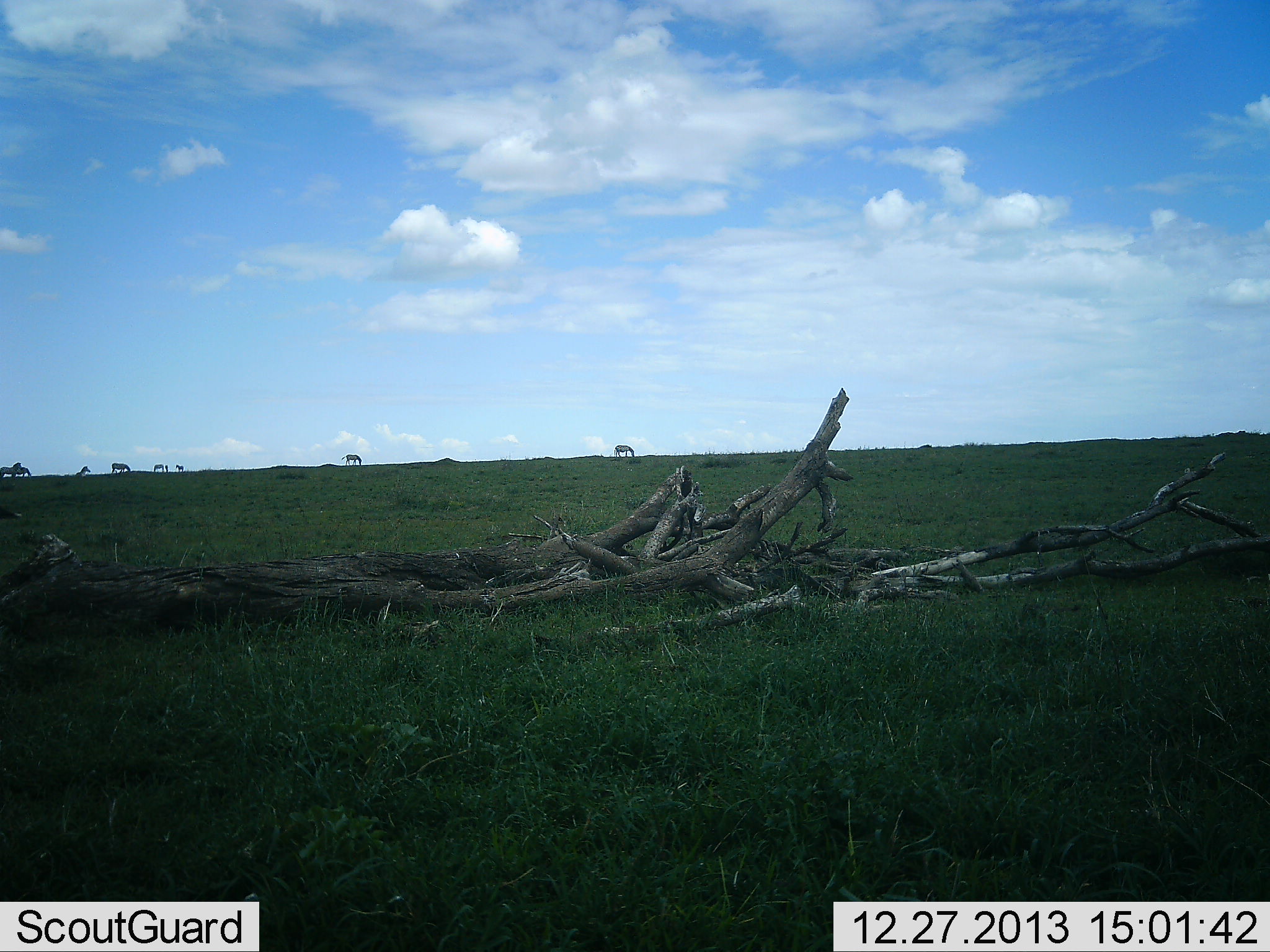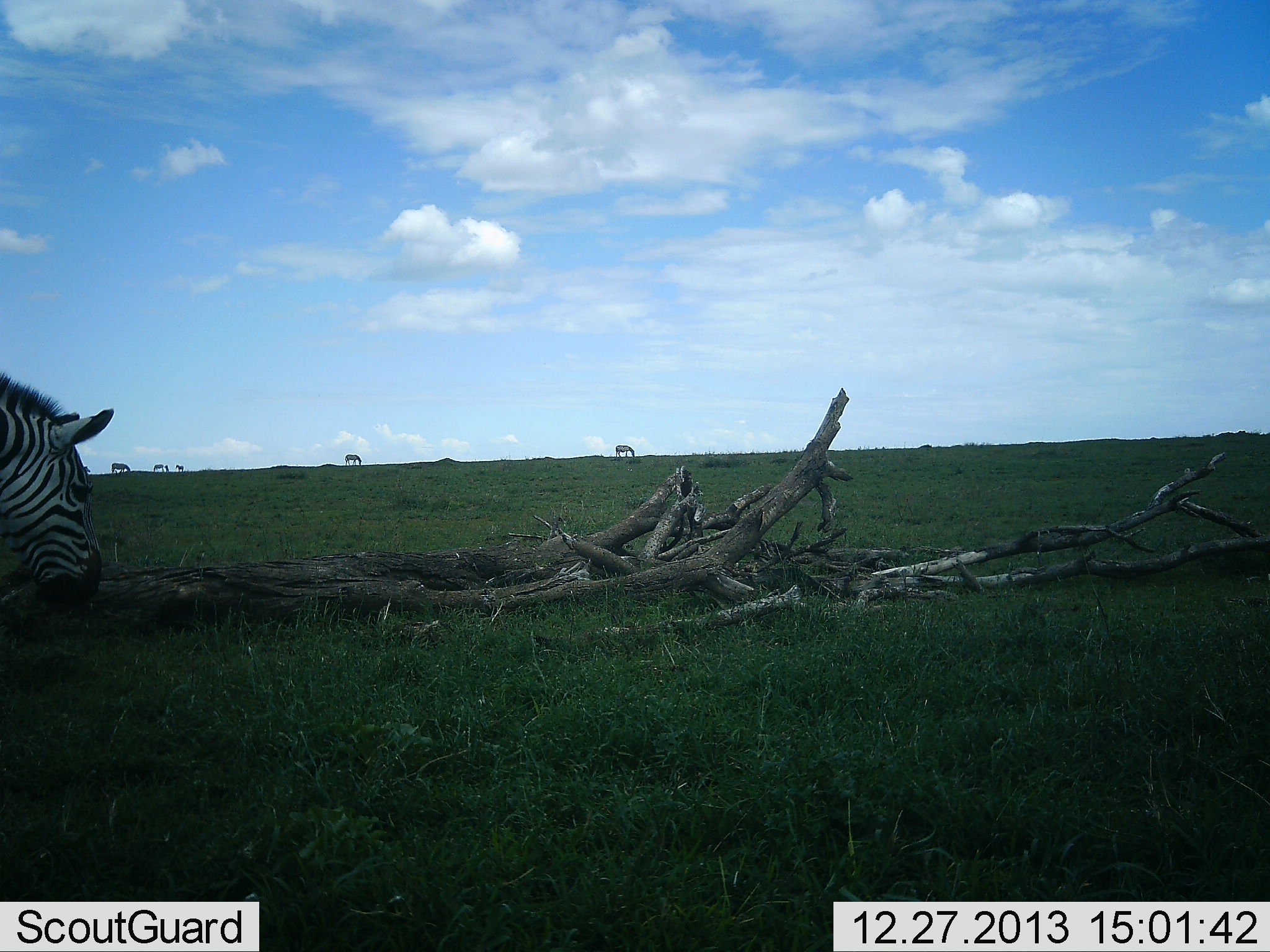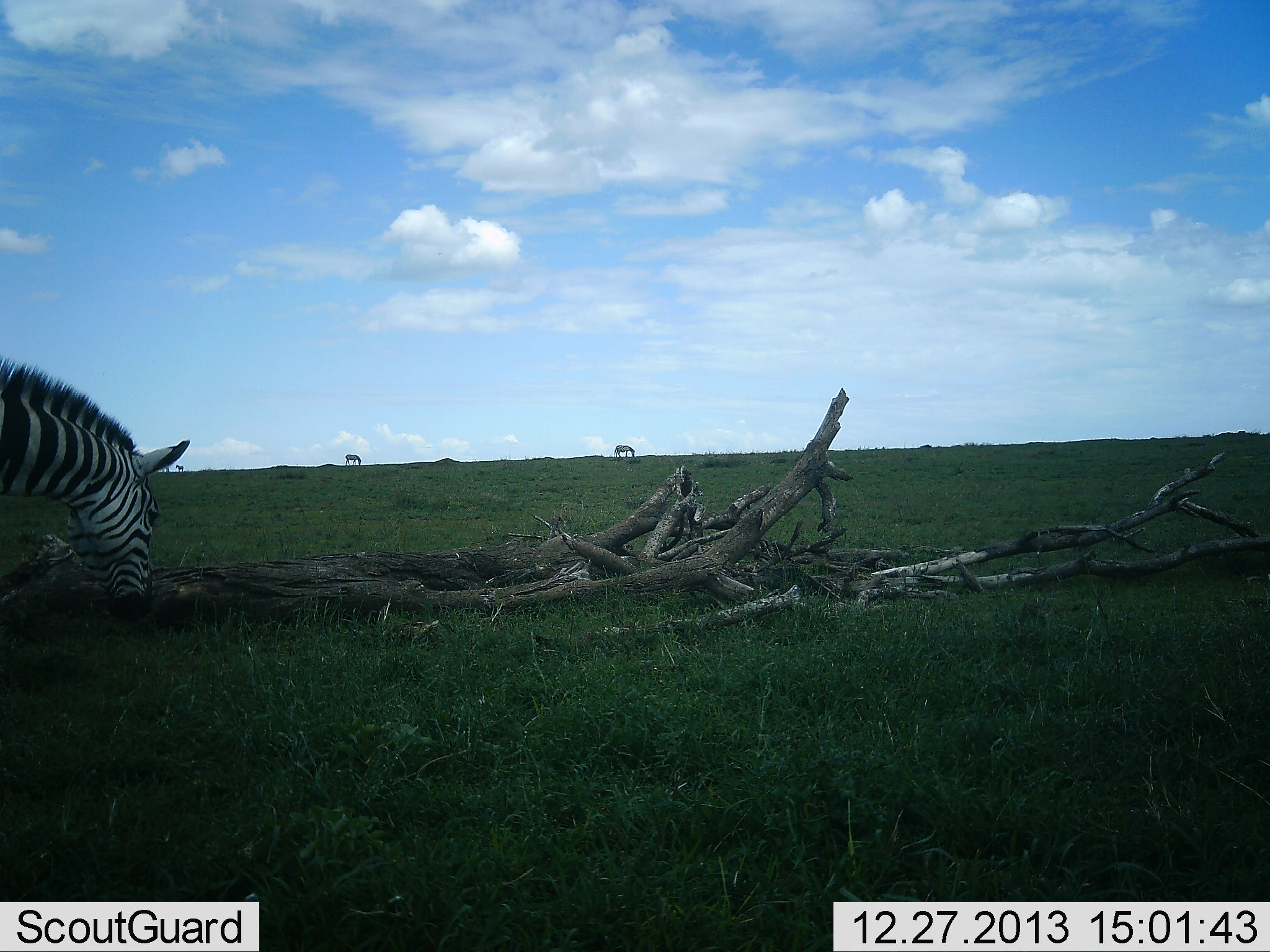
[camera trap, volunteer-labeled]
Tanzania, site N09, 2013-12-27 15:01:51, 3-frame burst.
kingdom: Animalia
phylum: Chordata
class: Mammalia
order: Perissodactyla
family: Equidae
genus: Equus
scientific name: Equus quagga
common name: plains zebra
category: zebra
Zebra (plains zebra) (Equus quagga), count 7. Behavior (volunteer vote fractions): standing 20%, resting 0%, moving 70%, interacting 0%. Young present (vote fraction): 0%. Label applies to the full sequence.